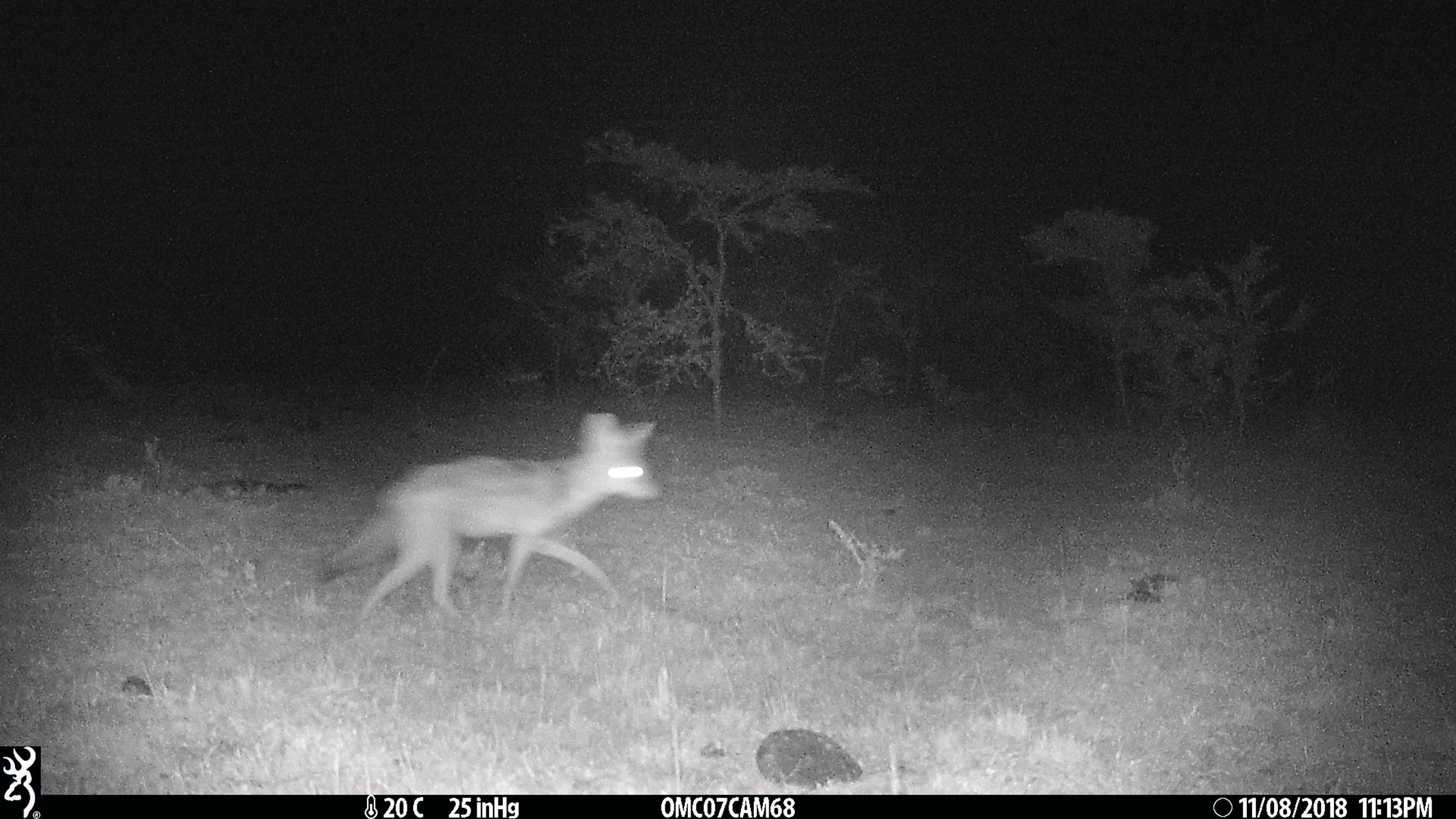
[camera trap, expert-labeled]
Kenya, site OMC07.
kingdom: Animalia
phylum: Chordata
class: Mammalia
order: Carnivora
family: Canidae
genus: Lupulella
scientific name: Lupulella mesomelas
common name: black-backed jackal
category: jackal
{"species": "jackal (black-backed jackal) (Lupulella mesomelas)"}